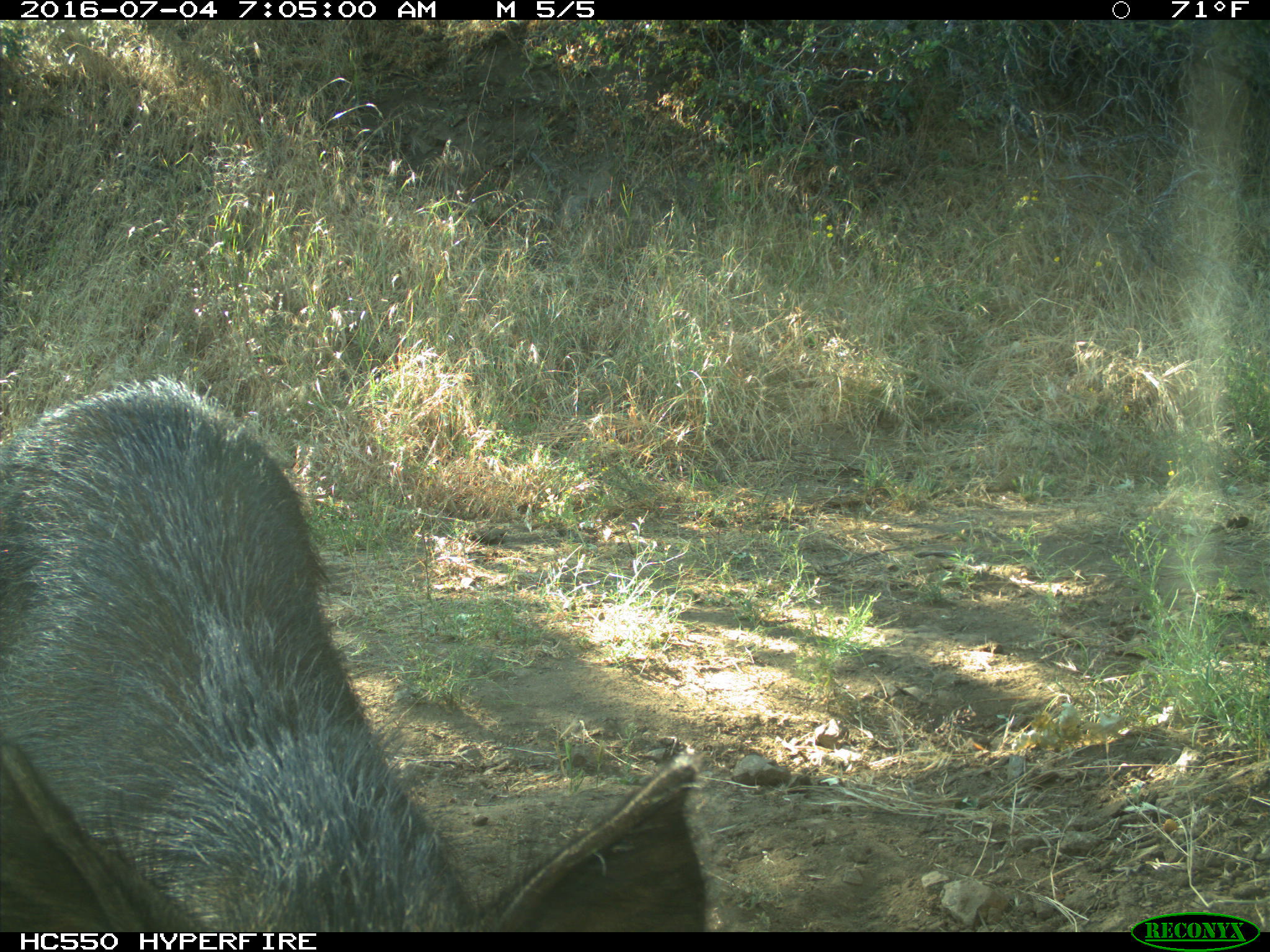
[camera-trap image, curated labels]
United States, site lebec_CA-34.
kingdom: Animalia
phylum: Chordata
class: Mammalia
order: Artiodactyla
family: Suidae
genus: Sus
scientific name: Sus scrofa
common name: wild boar